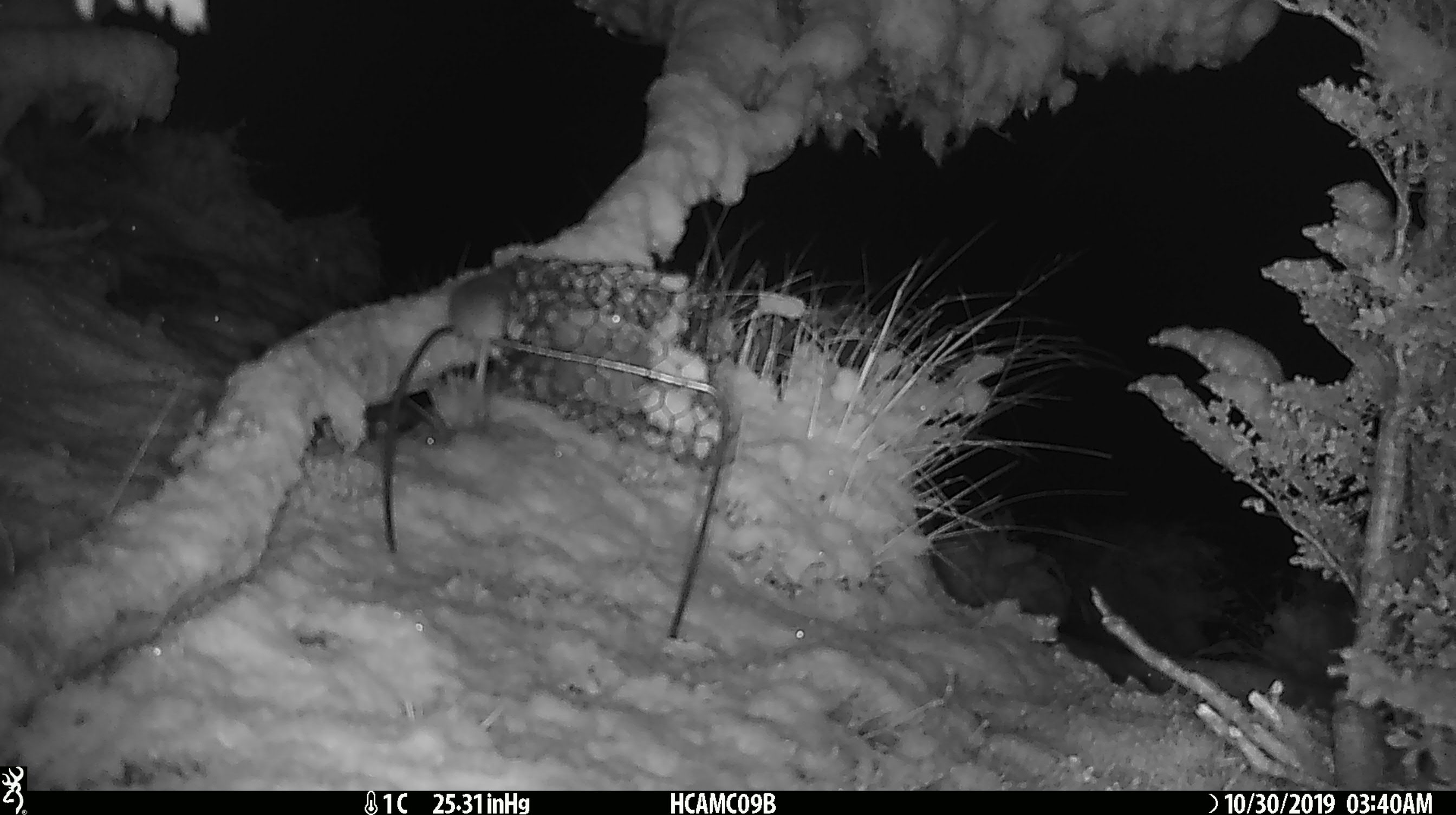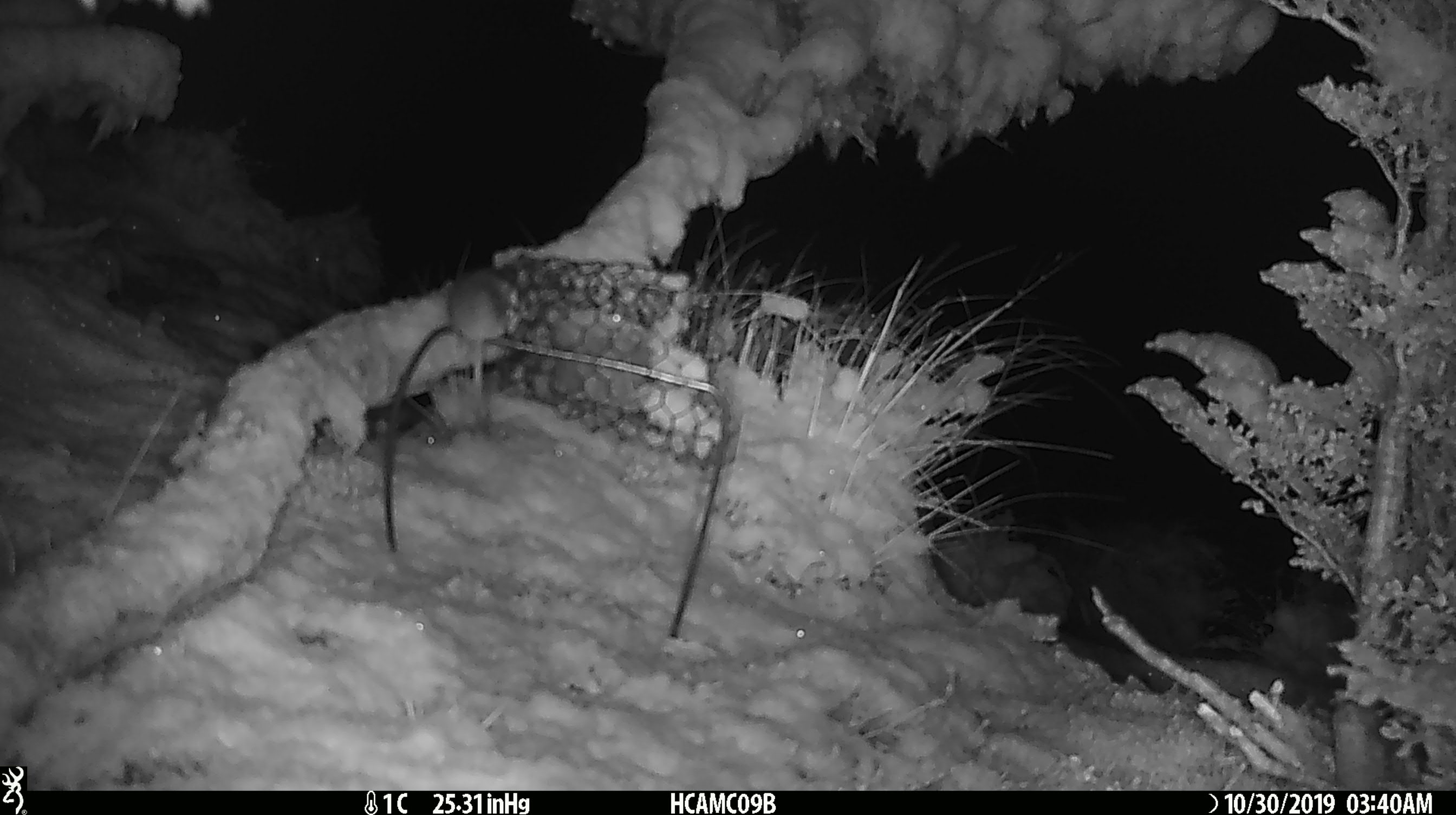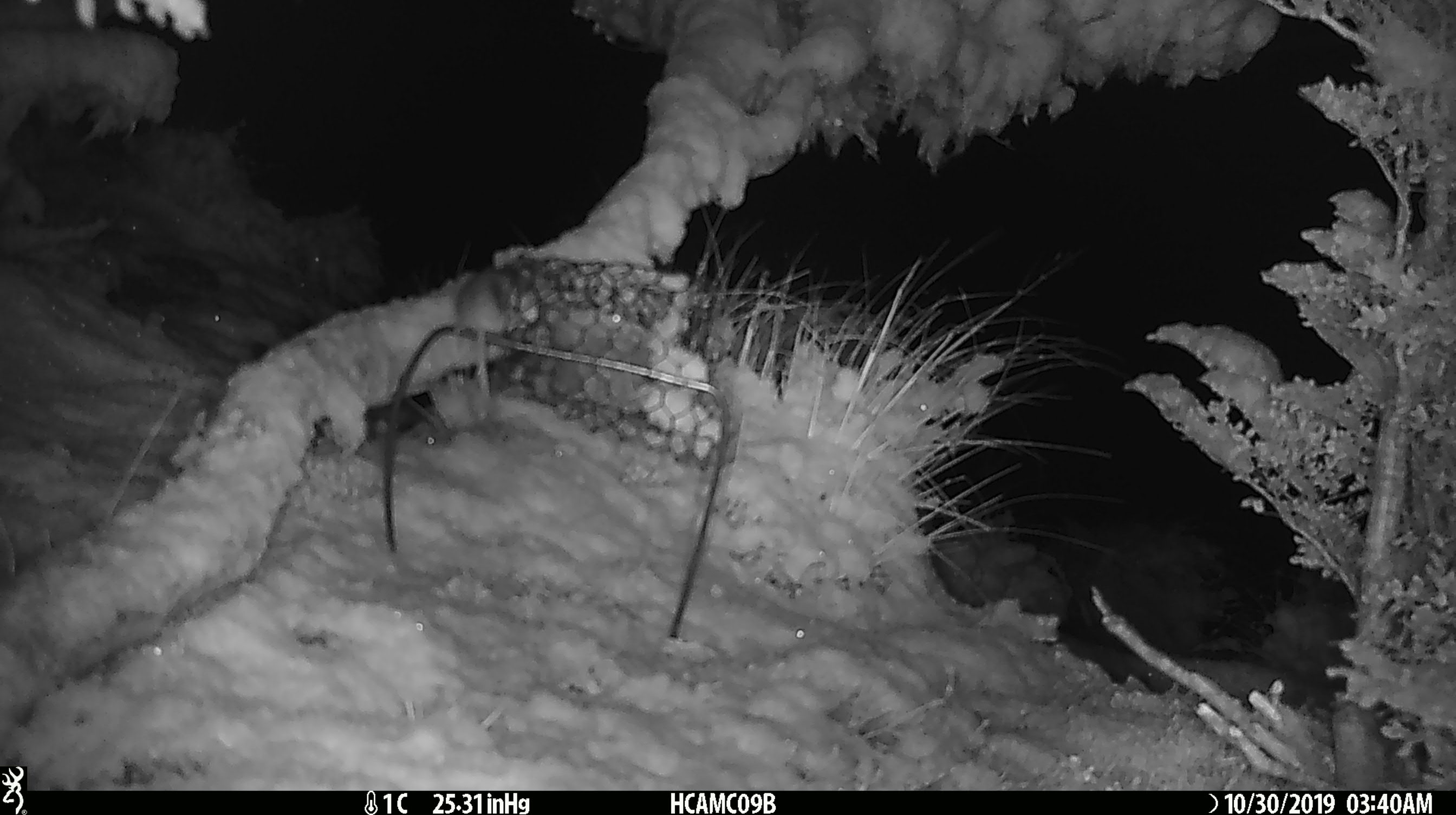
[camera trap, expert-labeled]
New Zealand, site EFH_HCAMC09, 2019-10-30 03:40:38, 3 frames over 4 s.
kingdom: Animalia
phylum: Chordata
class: Mammalia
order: Rodentia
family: Muridae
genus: Mus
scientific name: Mus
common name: mouse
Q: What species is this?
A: Mouse (Mus).